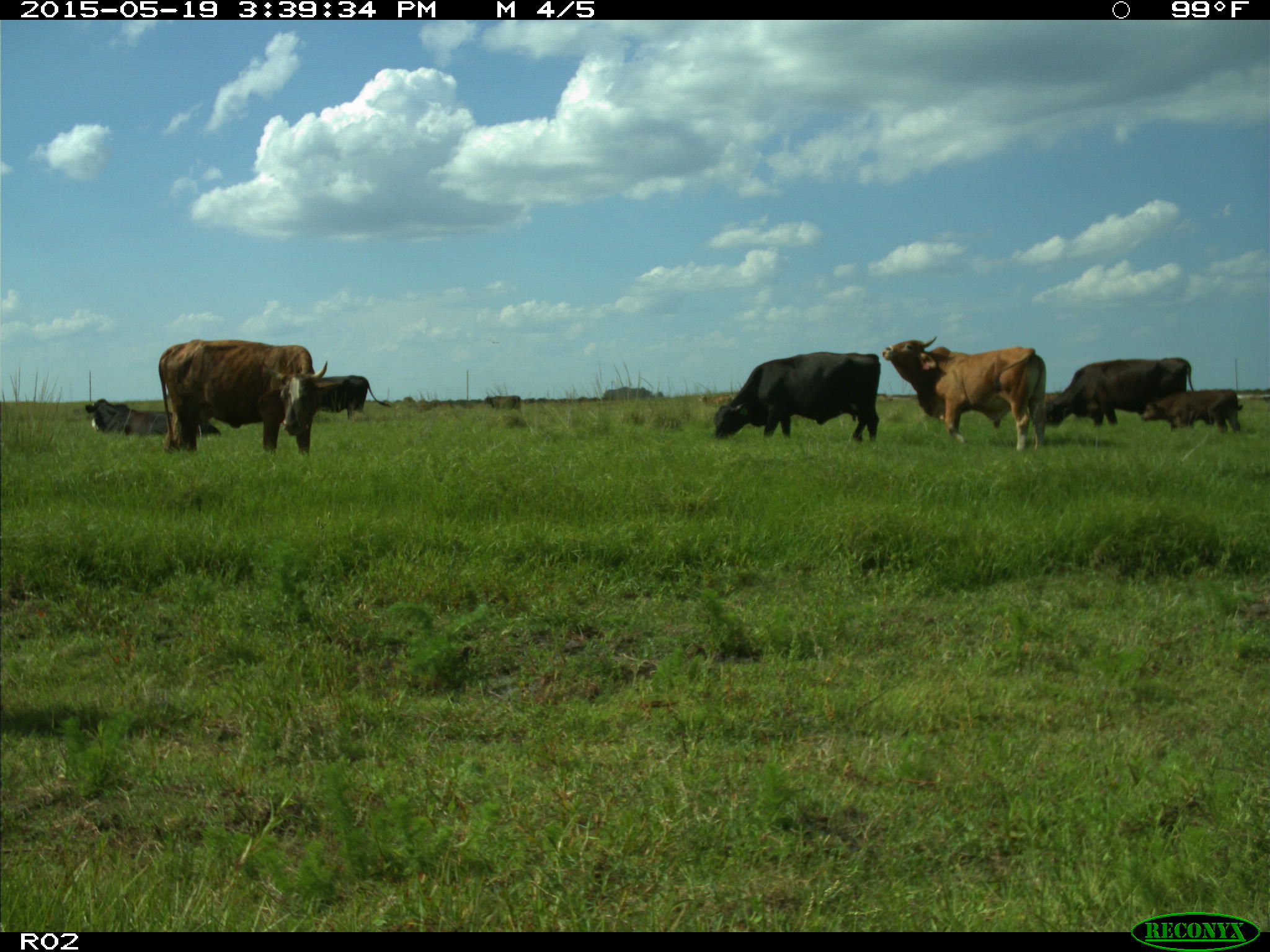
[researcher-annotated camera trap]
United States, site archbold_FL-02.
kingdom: Animalia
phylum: Chordata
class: Mammalia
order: Artiodactyla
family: Bovidae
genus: Bos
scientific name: Bos taurus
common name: domestic cow